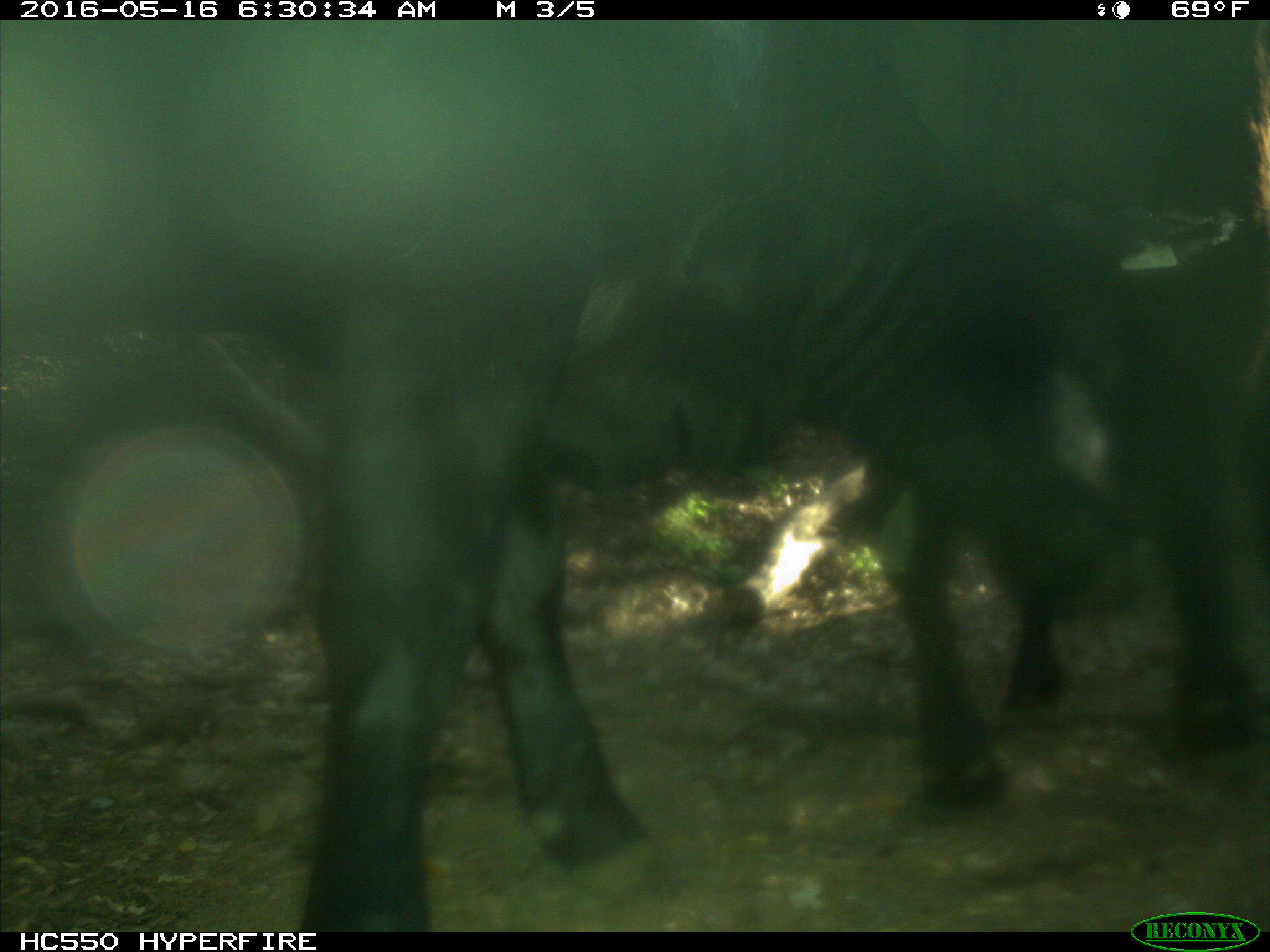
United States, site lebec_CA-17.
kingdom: Animalia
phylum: Chordata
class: Mammalia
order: Artiodactyla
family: Bovidae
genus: Bos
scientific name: Bos taurus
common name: domestic cow